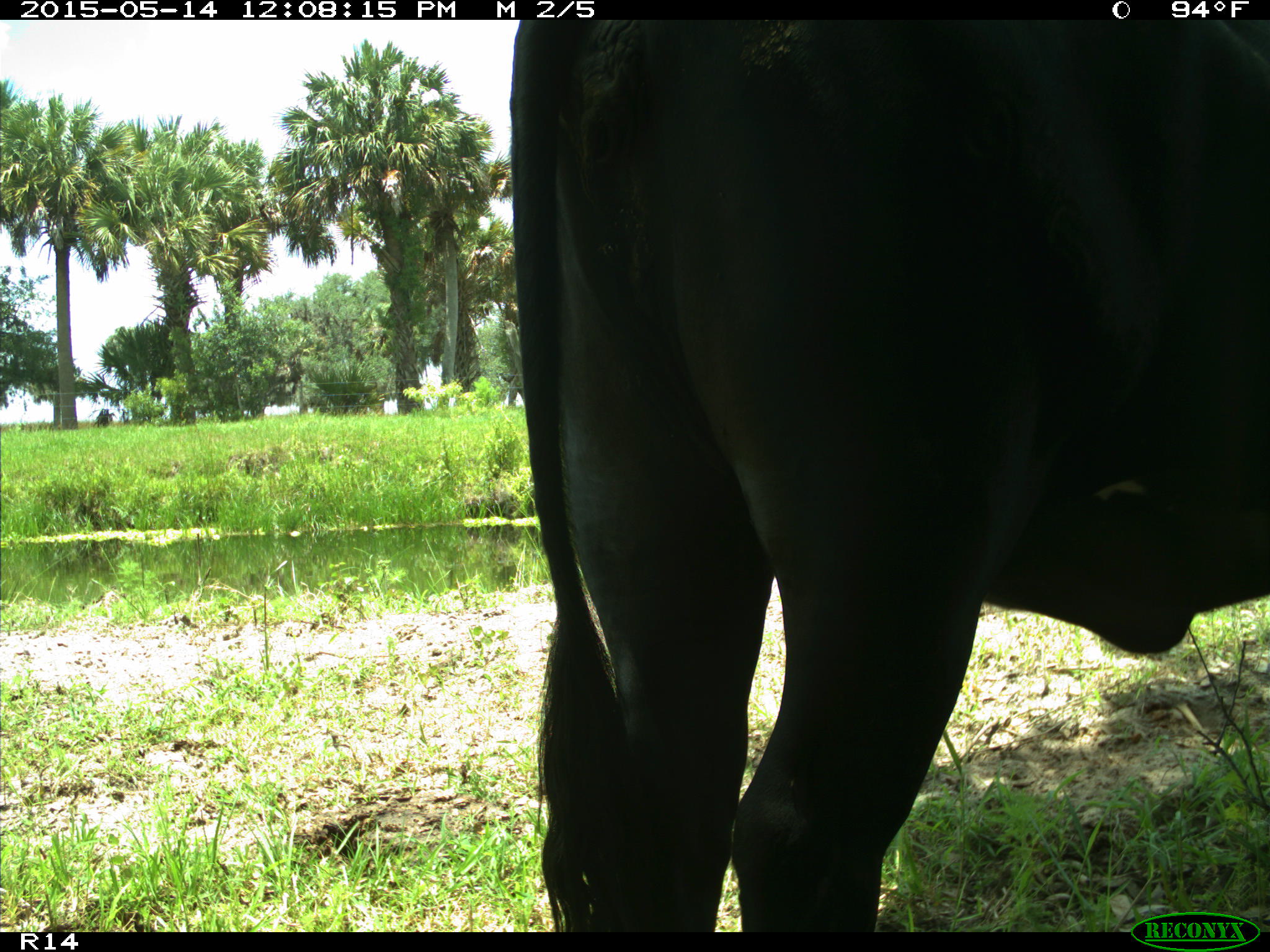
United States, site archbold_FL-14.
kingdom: Animalia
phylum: Chordata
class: Mammalia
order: Artiodactyla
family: Bovidae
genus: Bos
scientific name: Bos taurus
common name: domestic cow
Bos taurus (domestic cow).